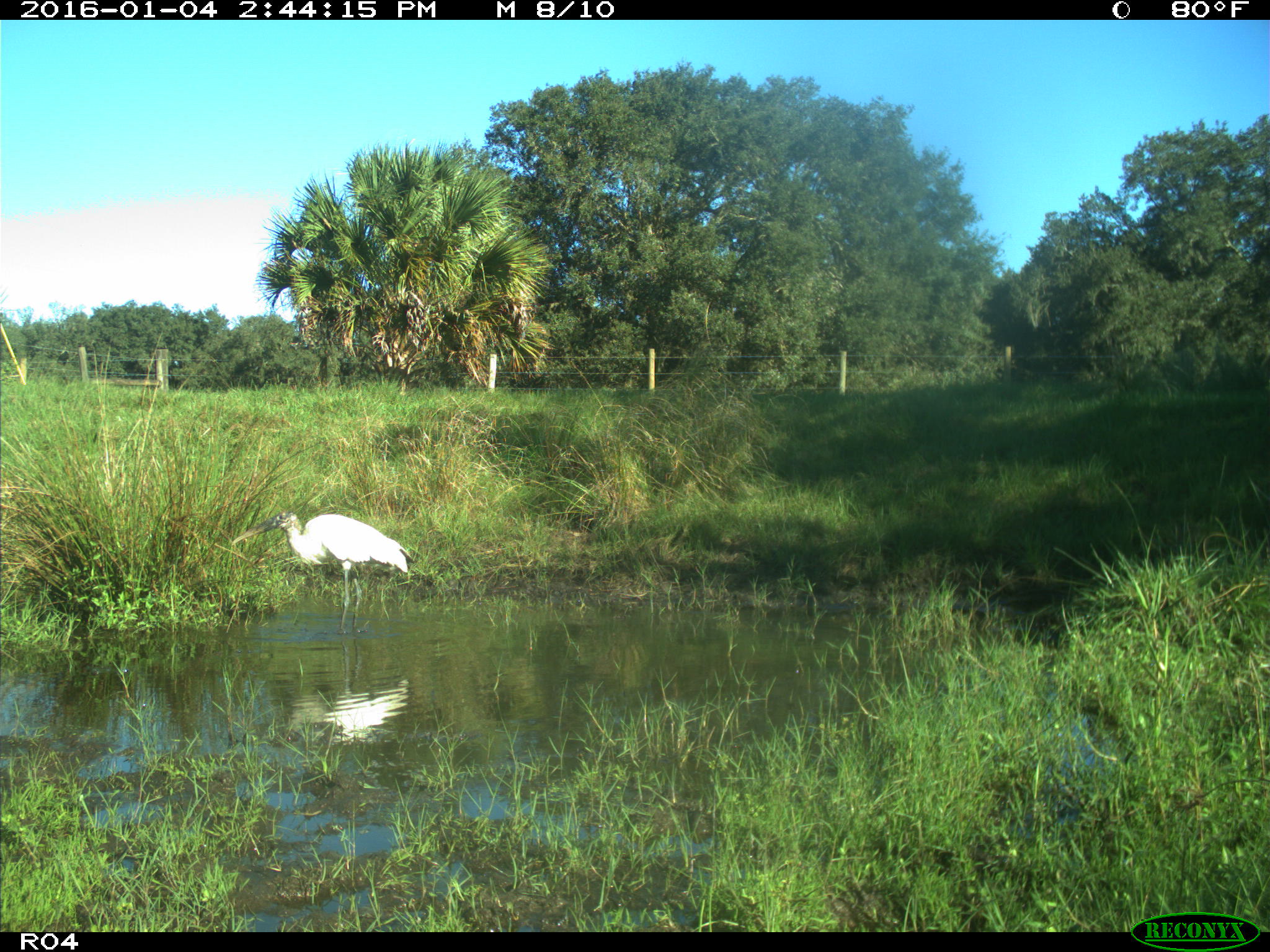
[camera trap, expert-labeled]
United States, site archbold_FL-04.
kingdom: Animalia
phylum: Chordata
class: Aves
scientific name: Aves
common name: birds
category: unidentified bird